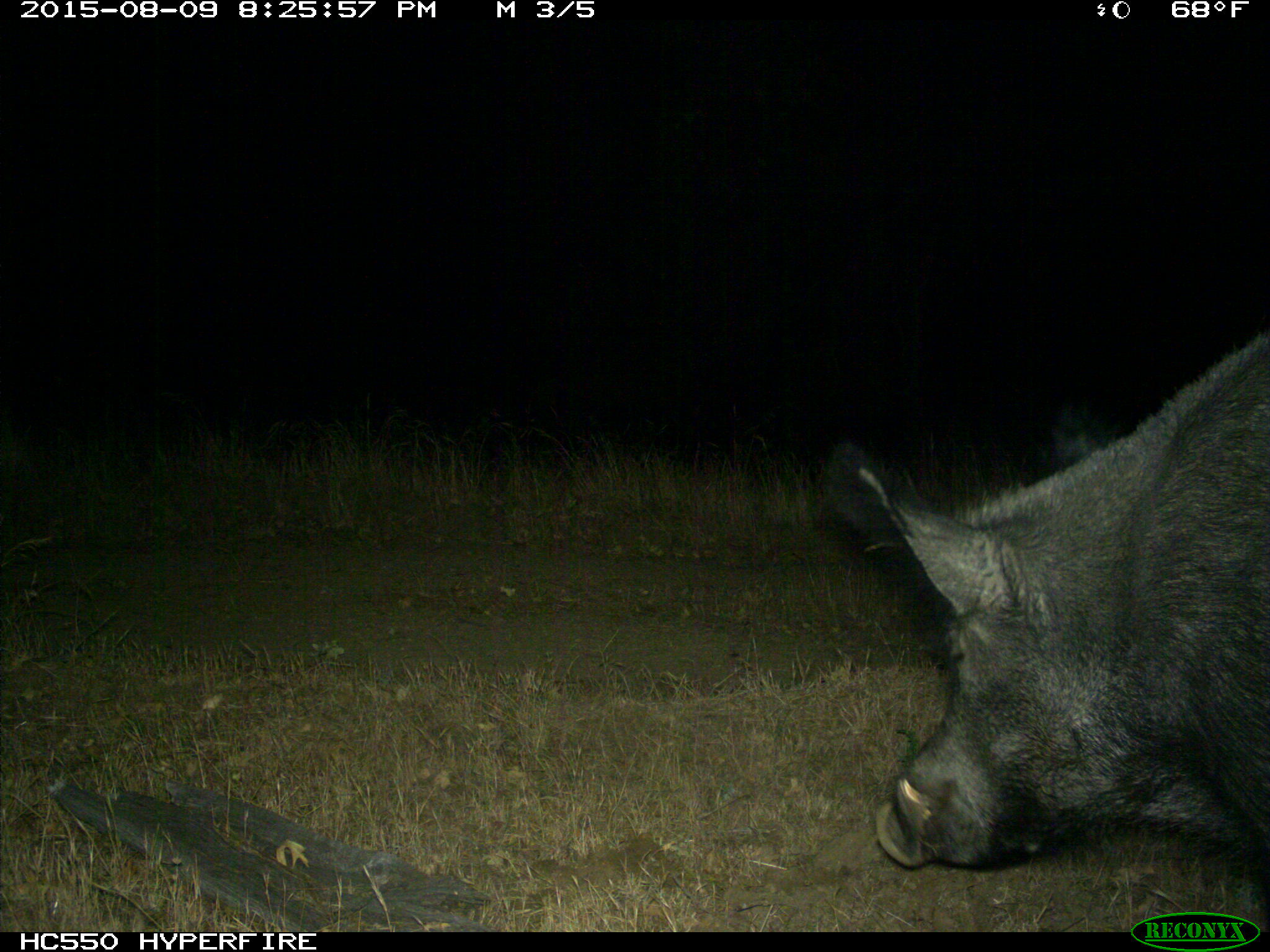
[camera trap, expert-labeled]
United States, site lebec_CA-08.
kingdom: Animalia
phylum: Chordata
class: Mammalia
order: Artiodactyla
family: Suidae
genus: Sus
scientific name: Sus scrofa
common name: wild boar